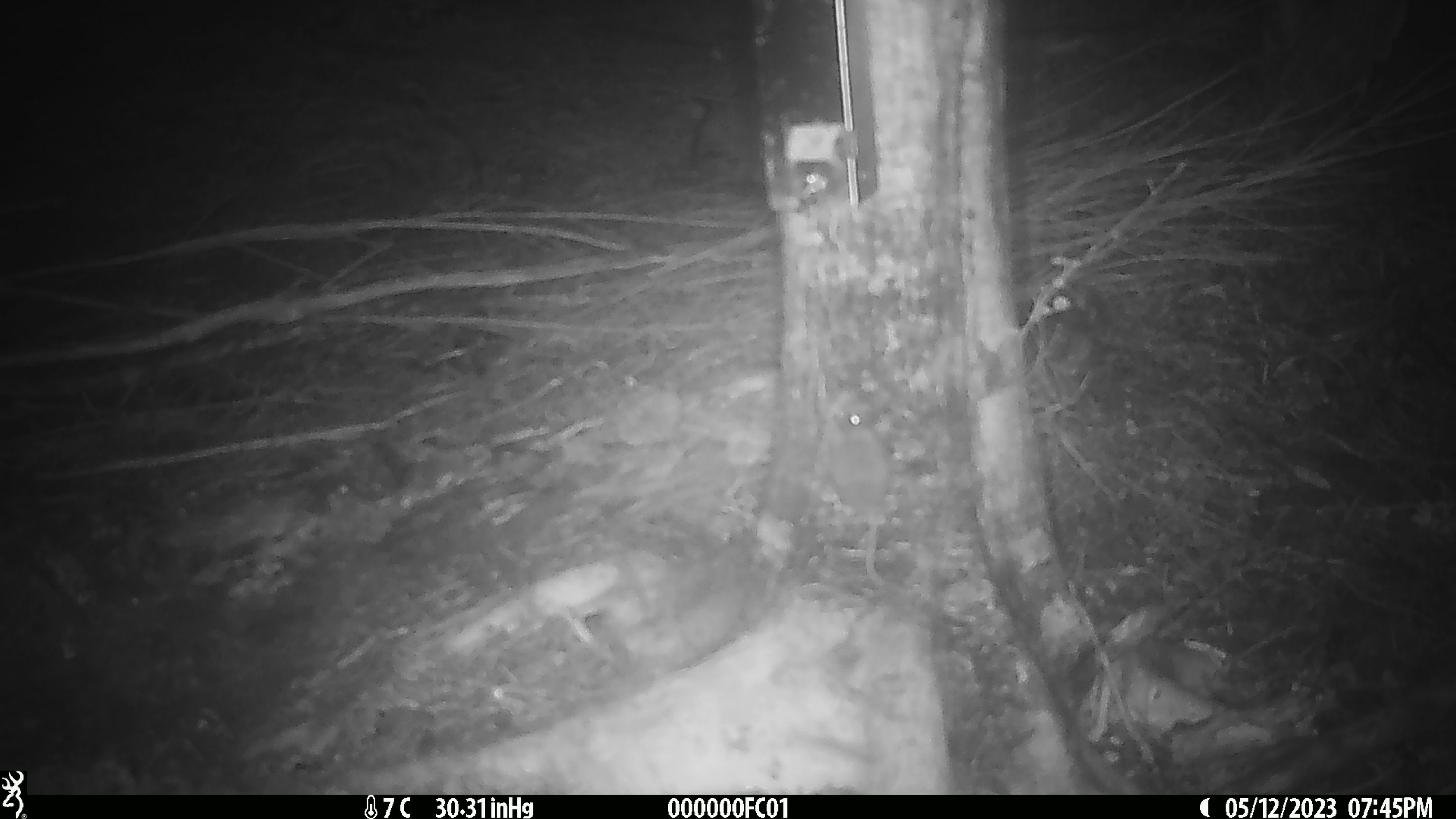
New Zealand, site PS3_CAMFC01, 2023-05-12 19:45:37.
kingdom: Animalia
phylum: Chordata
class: Mammalia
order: Rodentia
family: Muridae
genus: Mus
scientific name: Mus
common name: mouse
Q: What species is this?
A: Mouse (Mus).